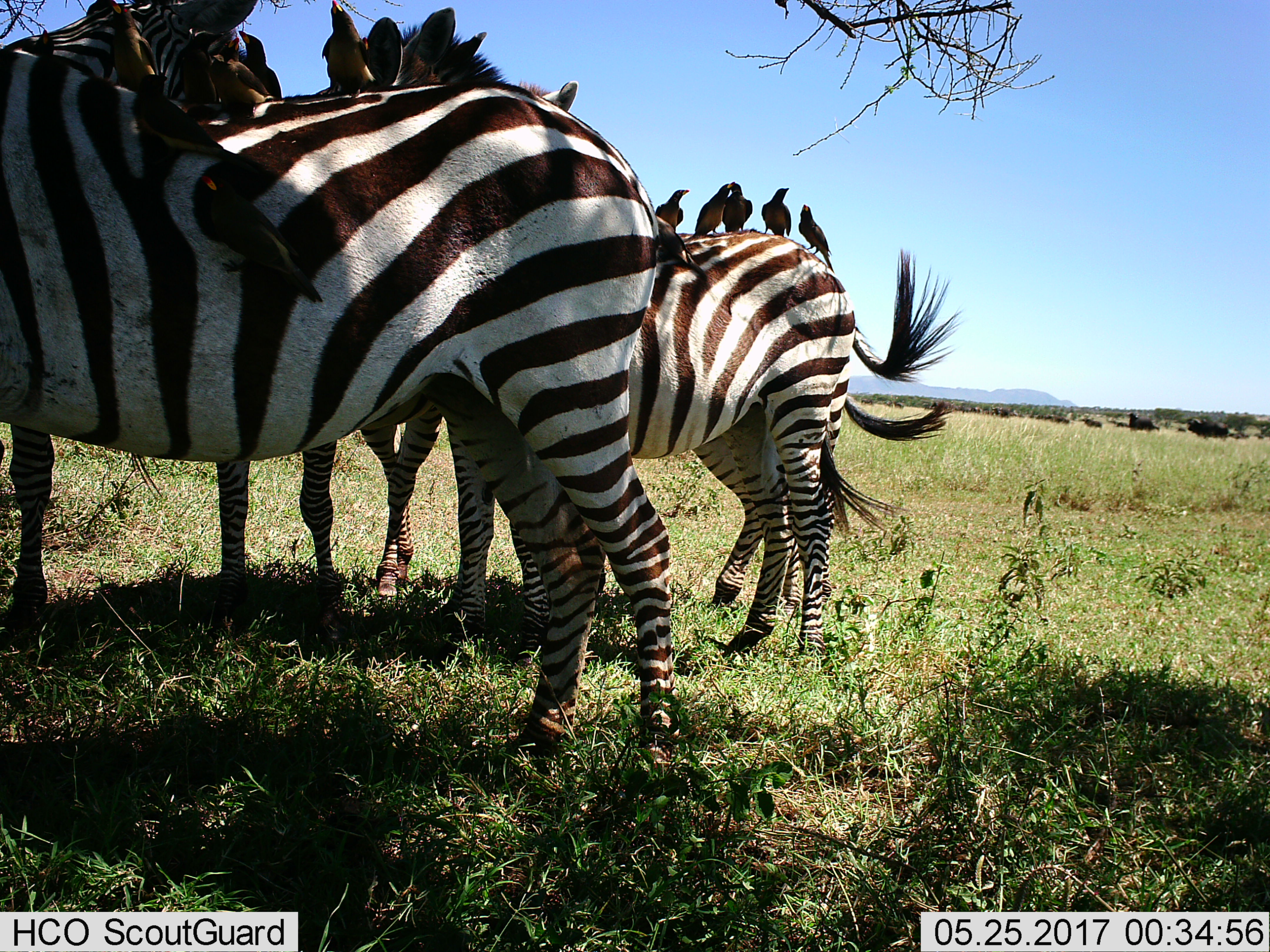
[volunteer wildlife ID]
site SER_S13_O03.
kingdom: Animalia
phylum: Chordata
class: Aves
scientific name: Aves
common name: bird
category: birdother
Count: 11-50.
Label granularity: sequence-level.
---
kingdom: Animalia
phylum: Chordata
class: Mammalia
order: Perissodactyla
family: Equidae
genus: Equus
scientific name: Equus quagga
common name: plains zebra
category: zebraplains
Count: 3.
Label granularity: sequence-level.